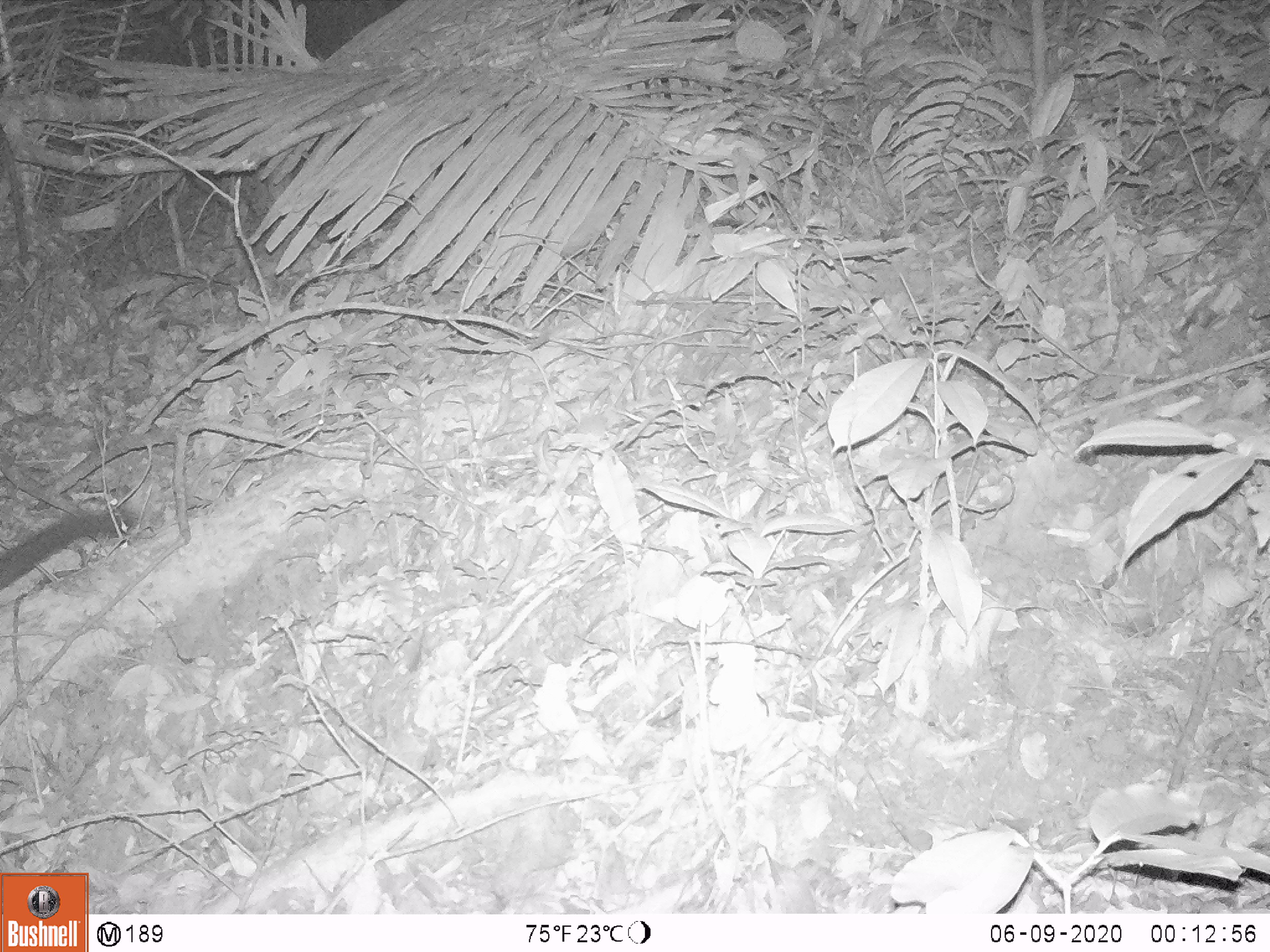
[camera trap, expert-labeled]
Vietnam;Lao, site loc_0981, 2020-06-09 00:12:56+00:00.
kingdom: Animalia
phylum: Chordata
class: Mammalia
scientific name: Mammalia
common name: mammal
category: unidentified small mammal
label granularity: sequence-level